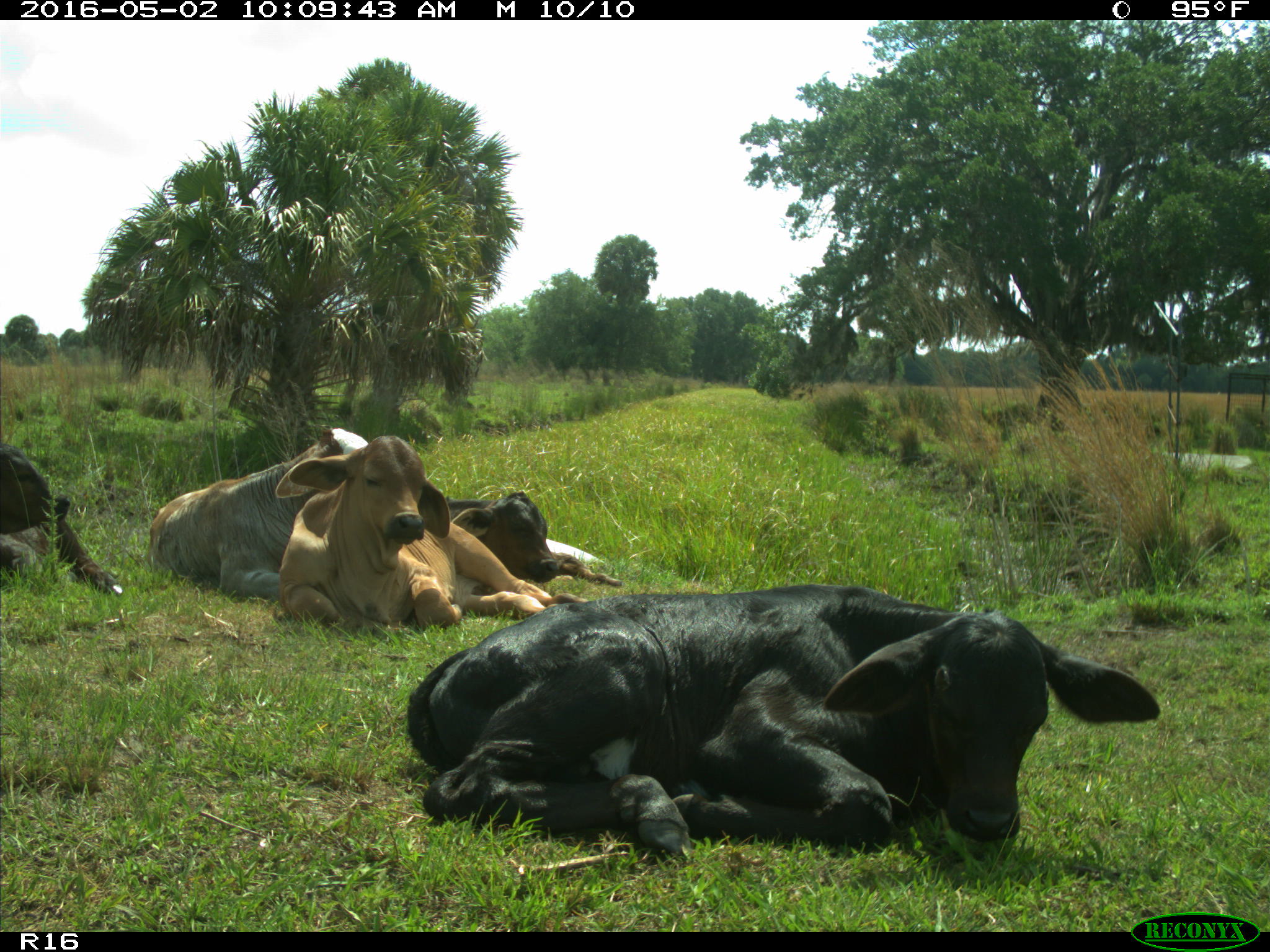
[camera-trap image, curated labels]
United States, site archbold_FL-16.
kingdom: Animalia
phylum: Chordata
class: Mammalia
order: Artiodactyla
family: Bovidae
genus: Bos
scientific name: Bos taurus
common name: domestic cow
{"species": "Bos taurus (domestic cow)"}